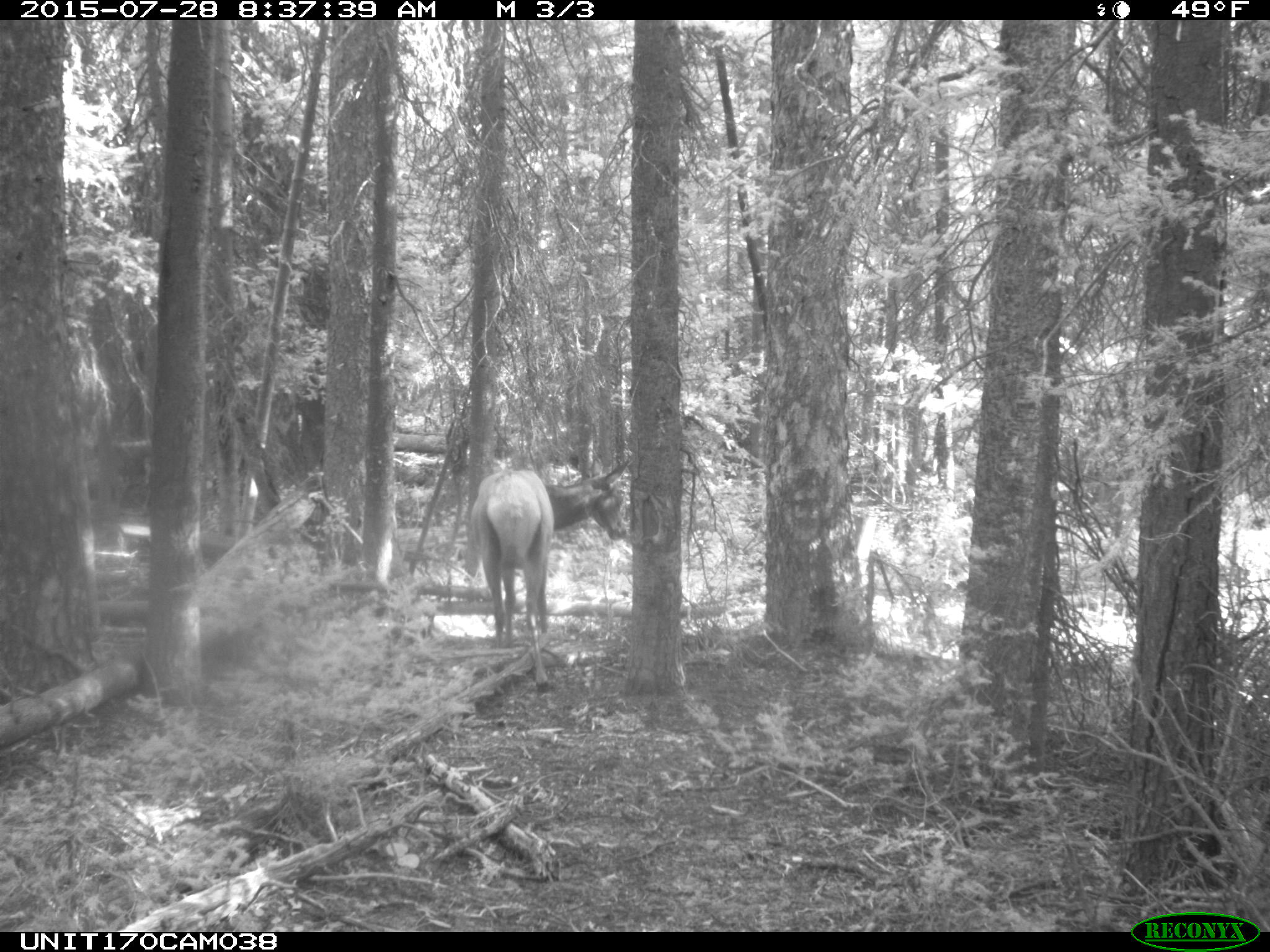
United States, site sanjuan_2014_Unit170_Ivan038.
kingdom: Animalia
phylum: Chordata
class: Mammalia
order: Artiodactyla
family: Cervidae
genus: Cervus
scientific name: Cervus elaphus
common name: red deer